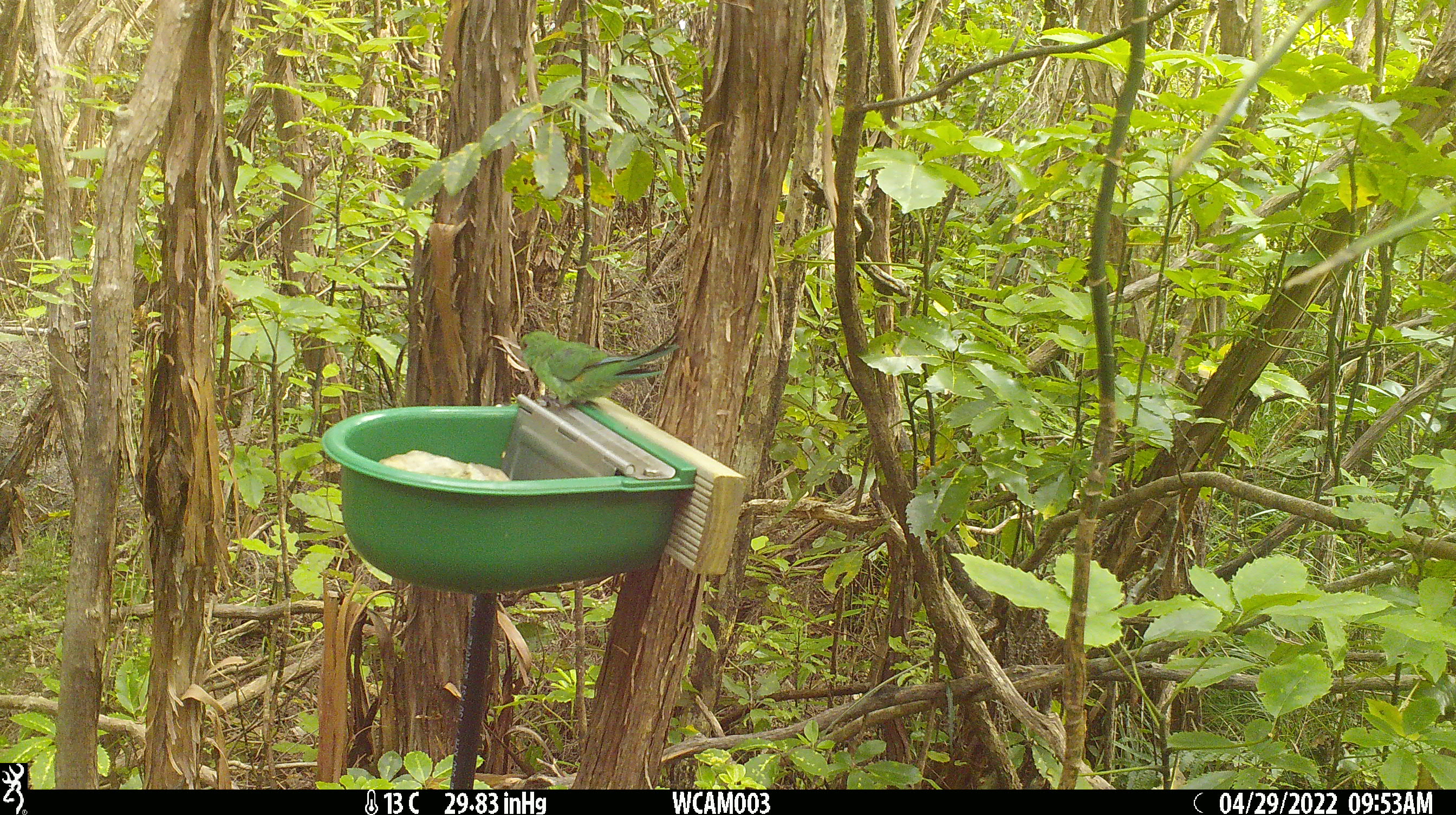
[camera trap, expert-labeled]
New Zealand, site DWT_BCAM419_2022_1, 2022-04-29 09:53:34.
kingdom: Animalia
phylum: Chordata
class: Aves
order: Psittaciformes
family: Psittaculidae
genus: Cyanoramphus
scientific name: Cyanoramphus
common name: parakeet